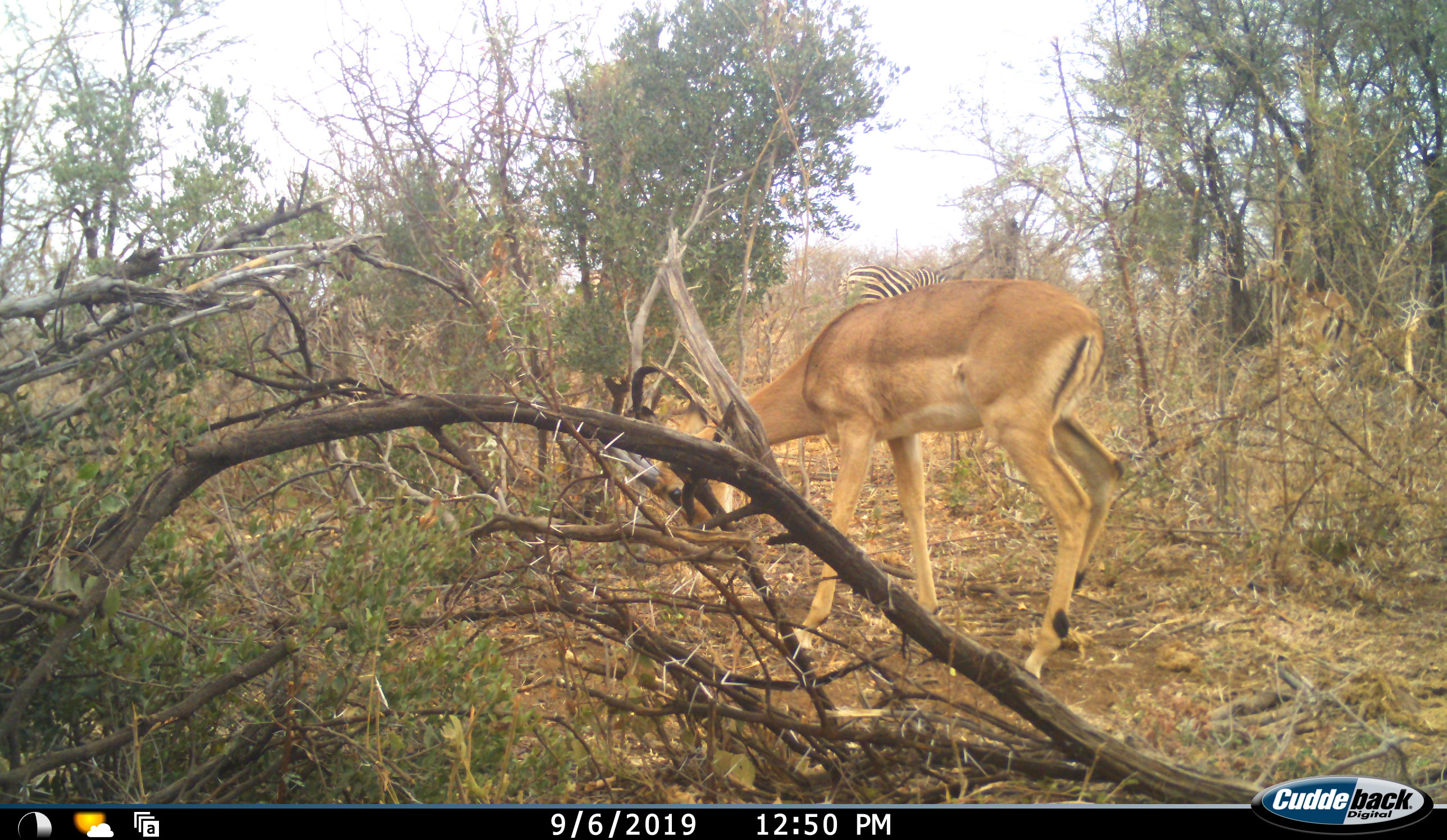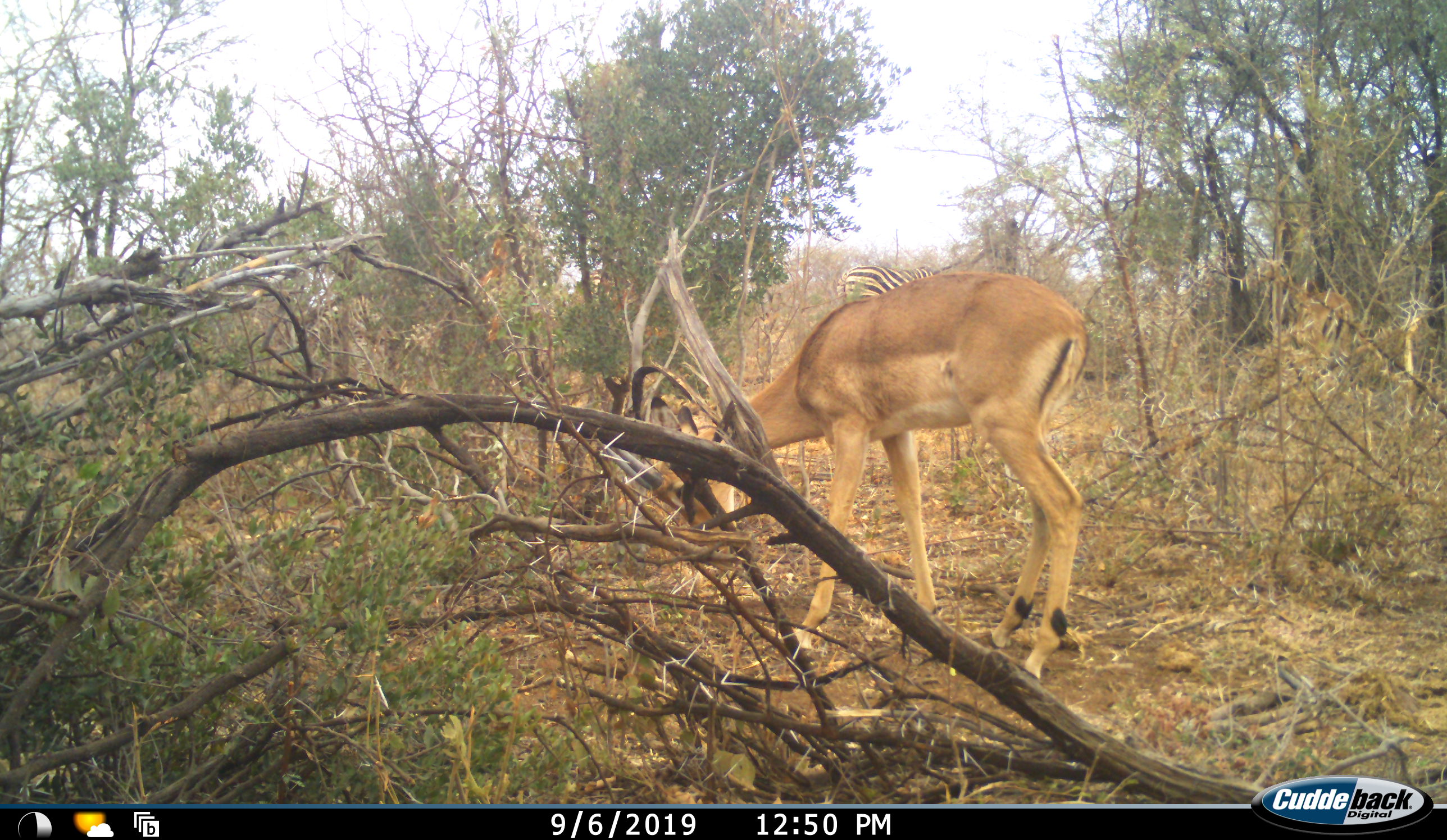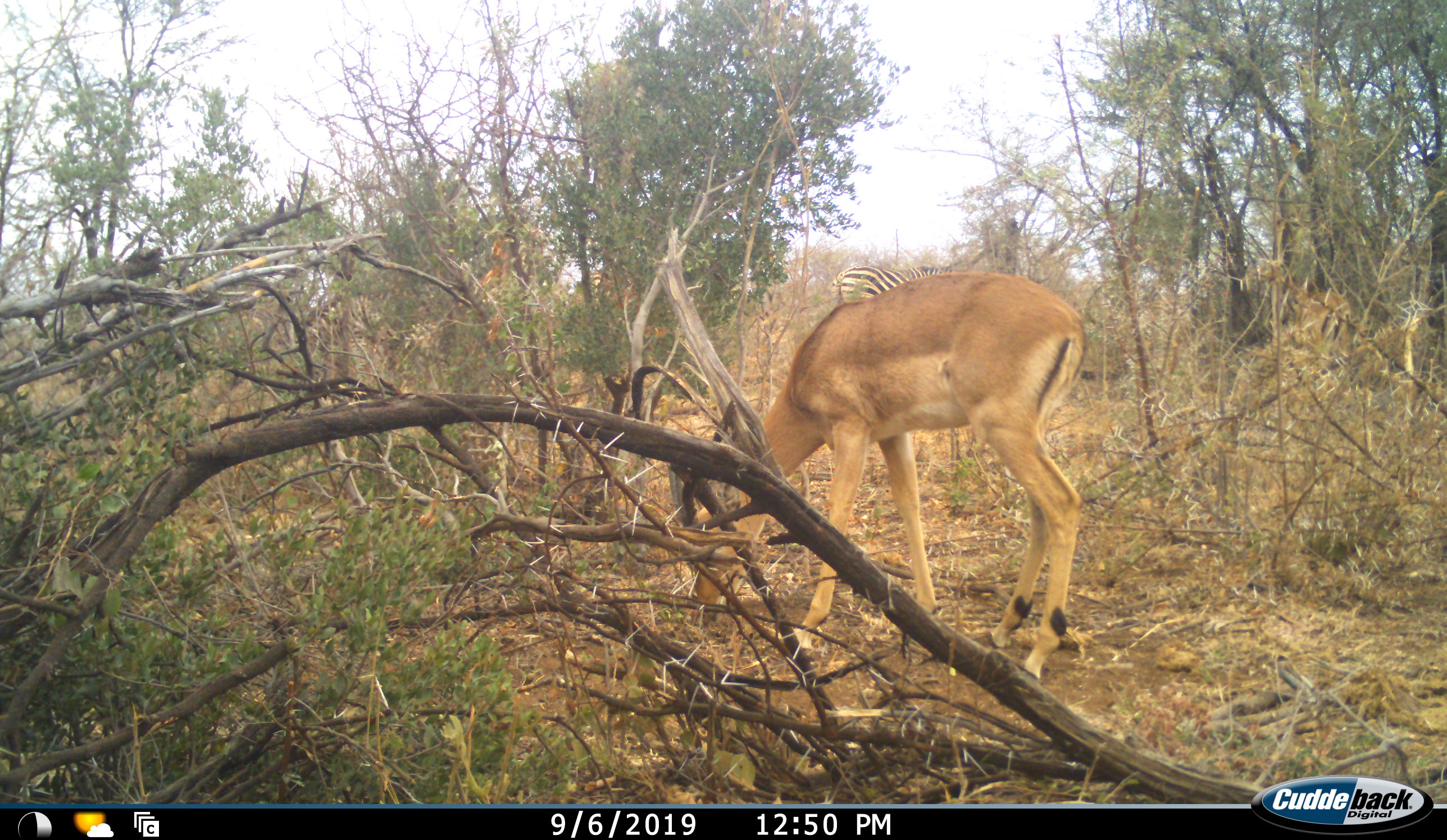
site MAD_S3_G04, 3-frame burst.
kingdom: Animalia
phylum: Chordata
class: Mammalia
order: Artiodactyla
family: Bovidae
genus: Aepyceros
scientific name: Aepyceros melampus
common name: impala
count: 1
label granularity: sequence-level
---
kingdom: Animalia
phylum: Chordata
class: Mammalia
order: Perissodactyla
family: Equidae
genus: Equus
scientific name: Equus quagga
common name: plains zebra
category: zebraplains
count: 1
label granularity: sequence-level